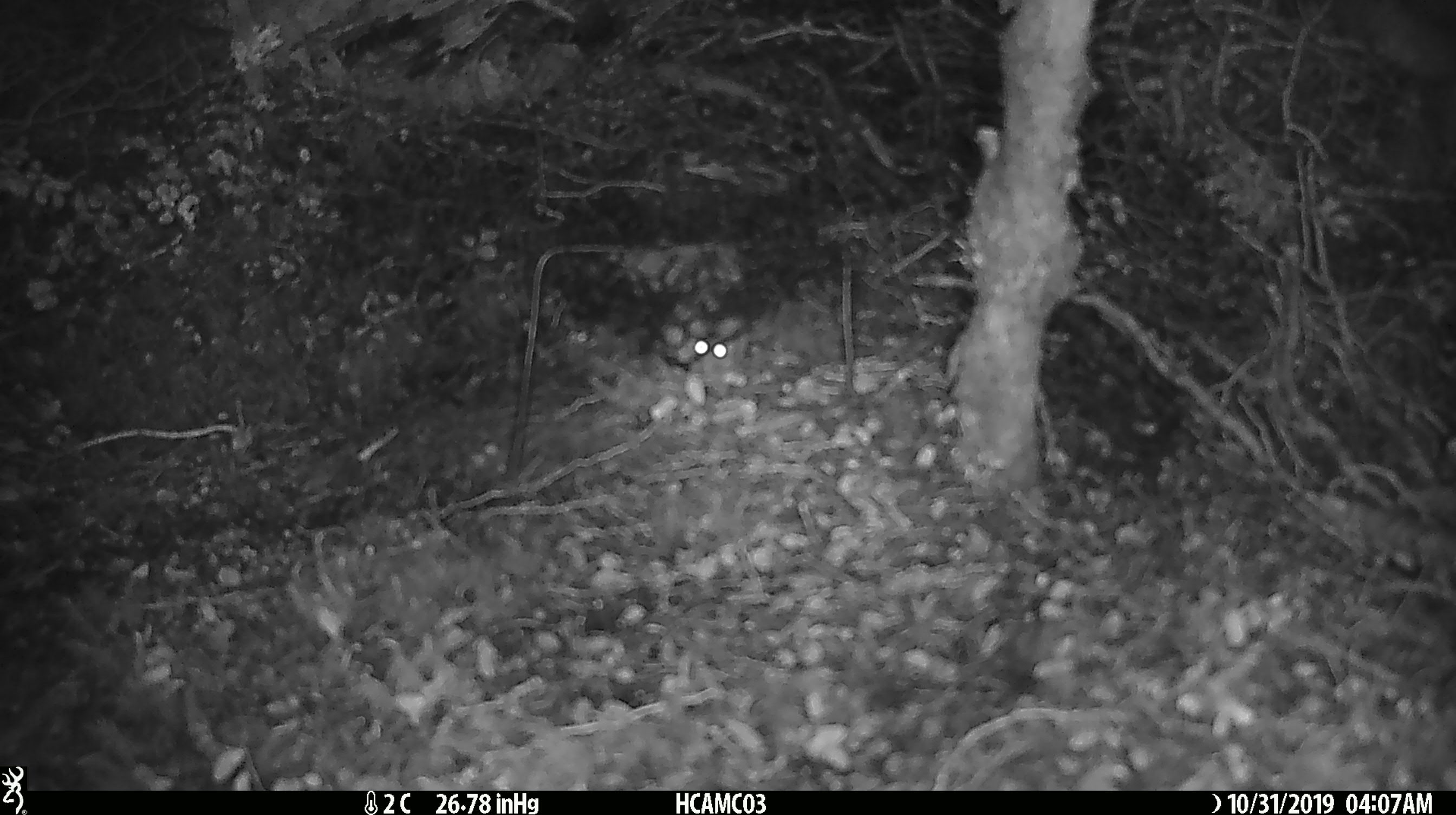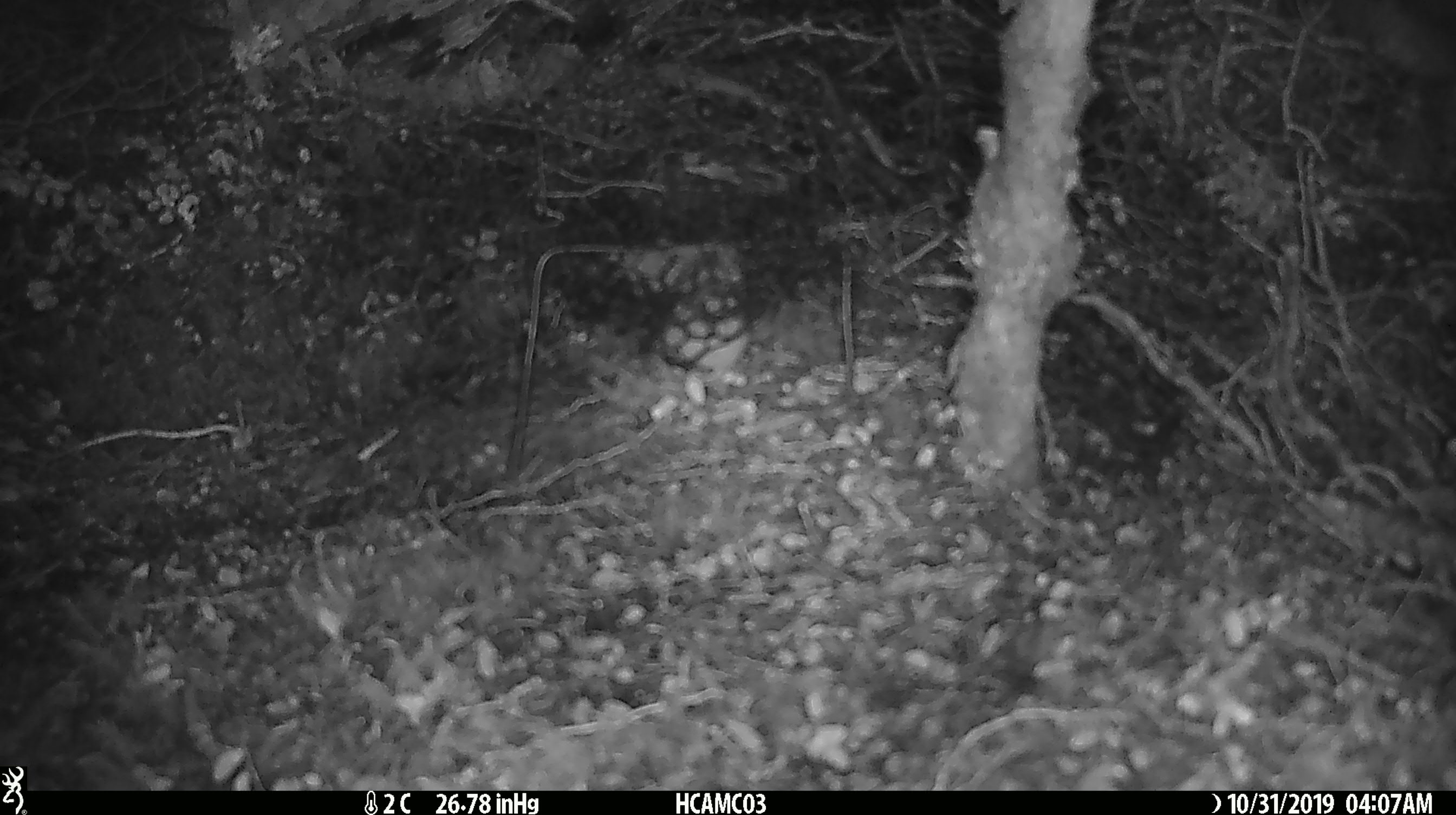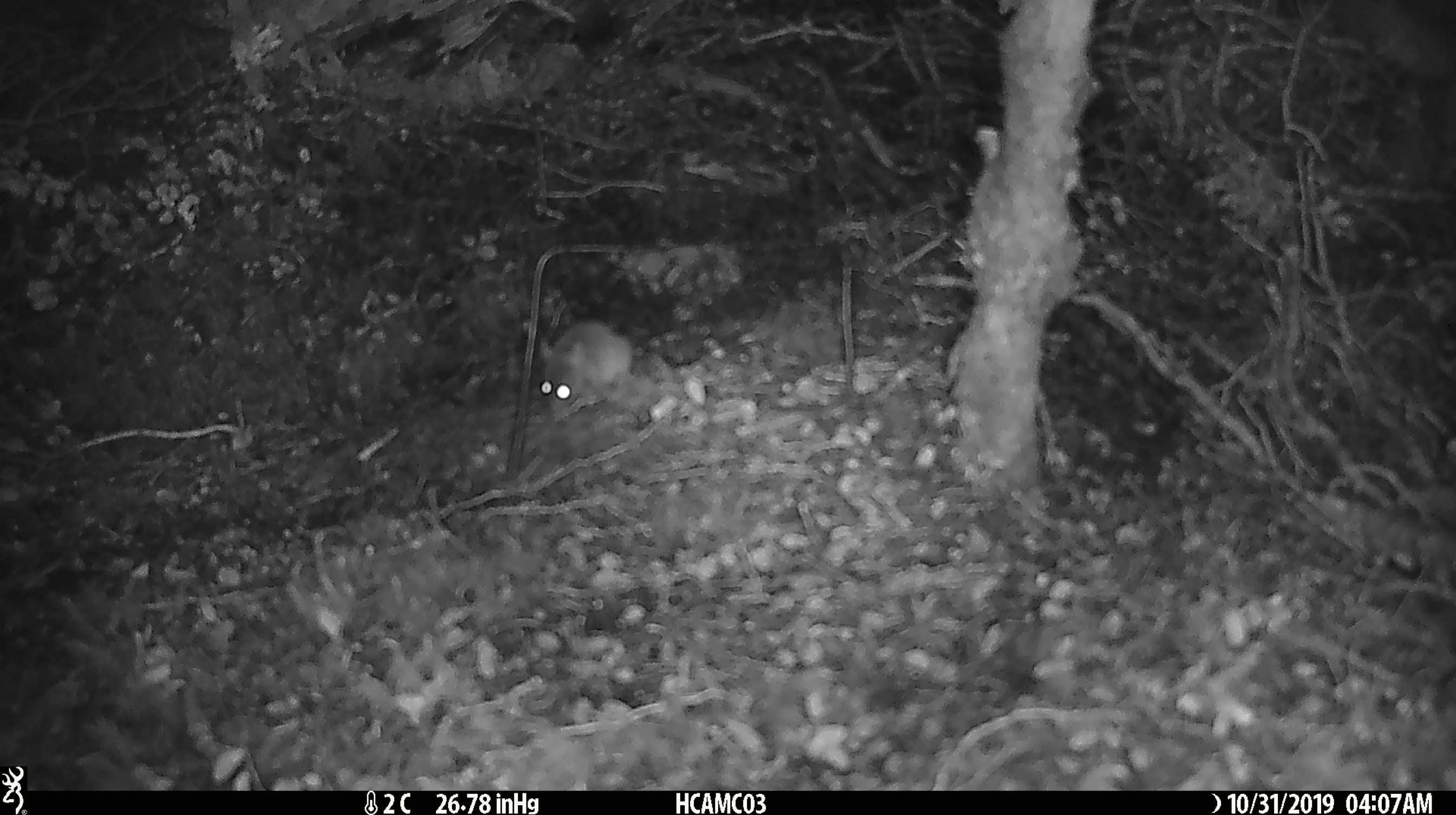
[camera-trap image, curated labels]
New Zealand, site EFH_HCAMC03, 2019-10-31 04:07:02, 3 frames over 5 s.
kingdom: Animalia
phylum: Chordata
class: Mammalia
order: Rodentia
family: Muridae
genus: Mus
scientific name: Mus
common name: mouse